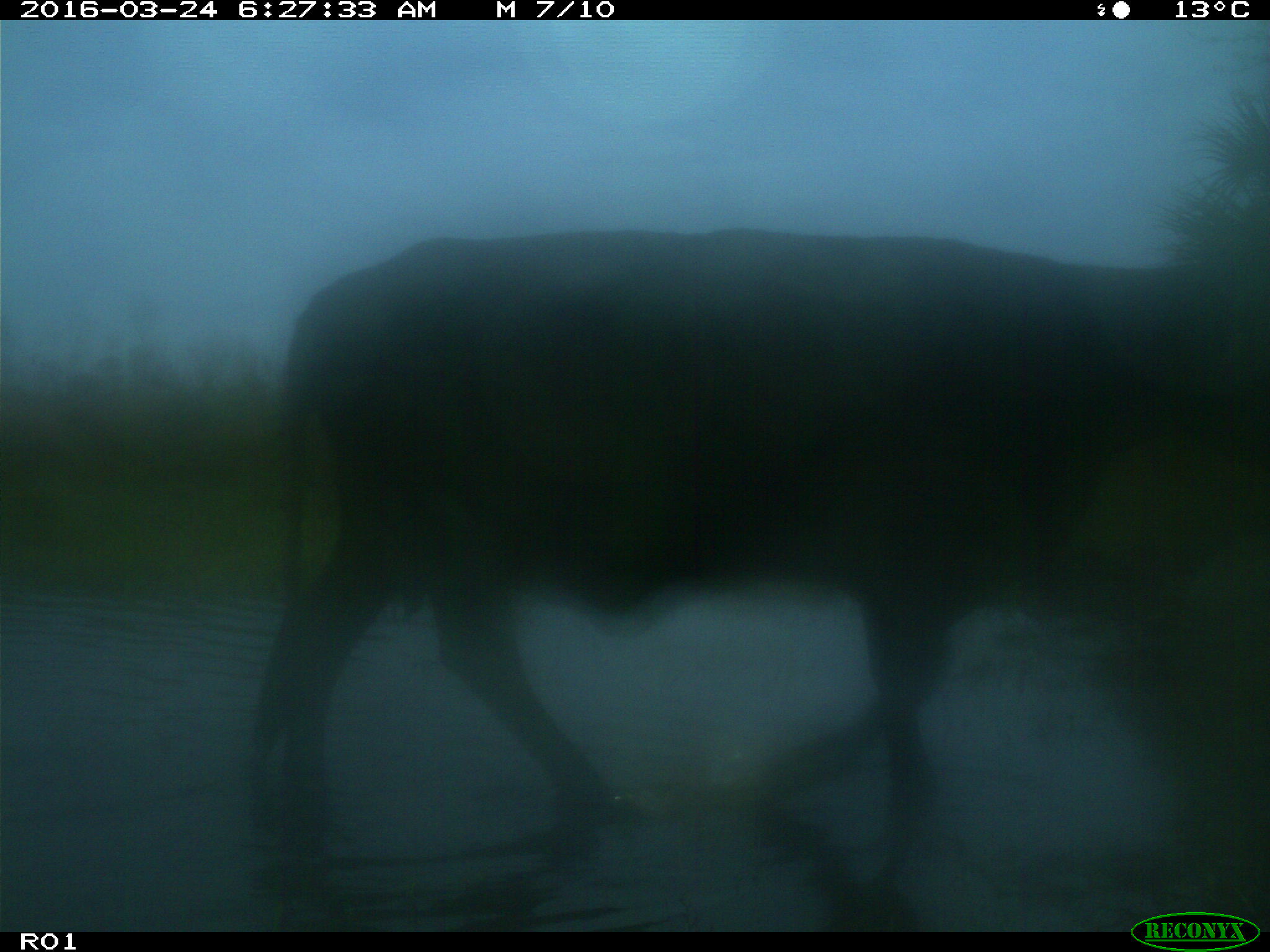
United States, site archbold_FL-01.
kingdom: Animalia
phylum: Chordata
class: Mammalia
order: Artiodactyla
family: Bovidae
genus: Bos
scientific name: Bos taurus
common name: domestic cow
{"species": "Bos taurus (domestic cow)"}